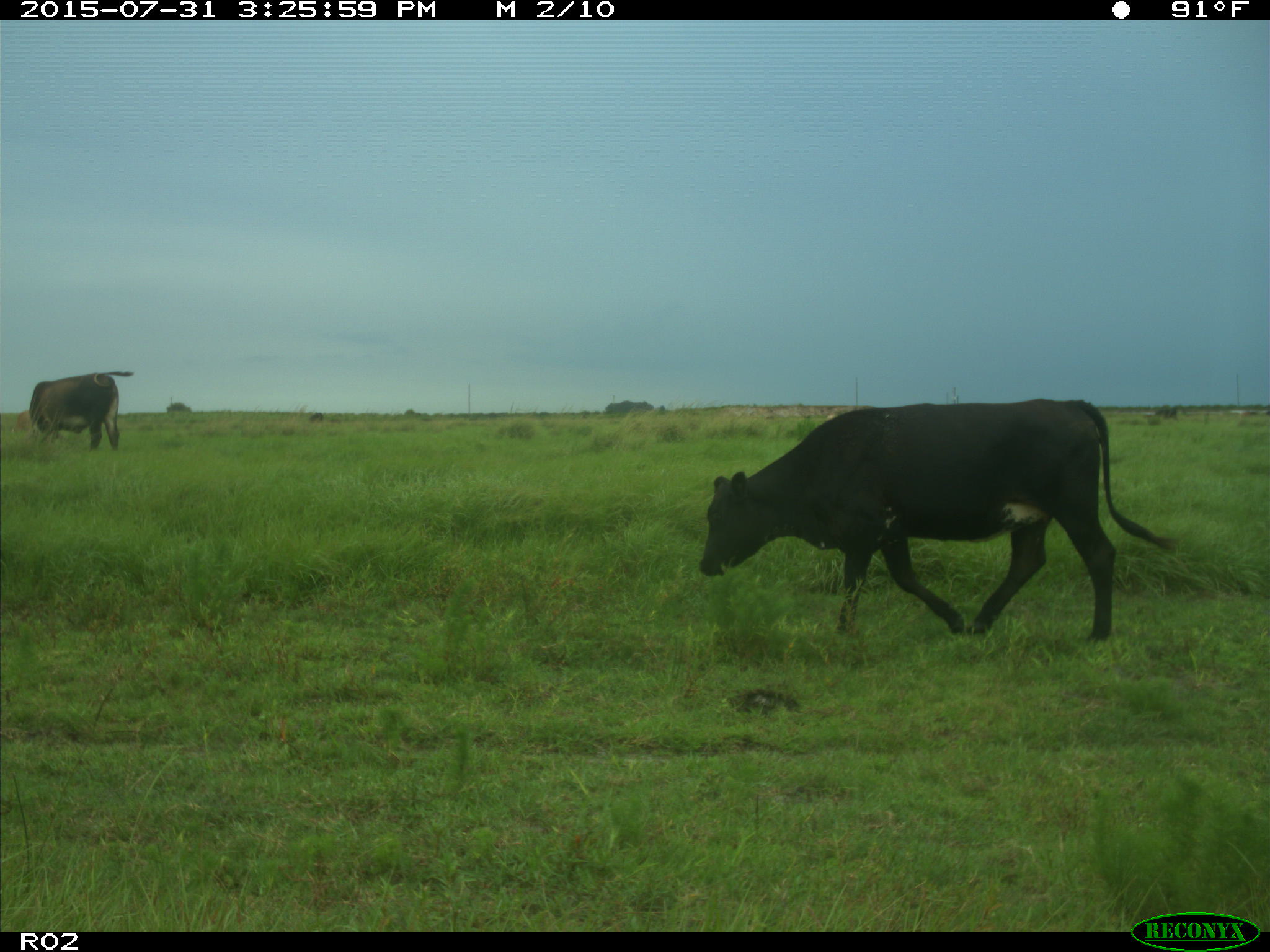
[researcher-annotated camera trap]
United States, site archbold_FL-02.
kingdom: Animalia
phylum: Chordata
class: Mammalia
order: Artiodactyla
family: Bovidae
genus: Bos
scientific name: Bos taurus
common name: domestic cow